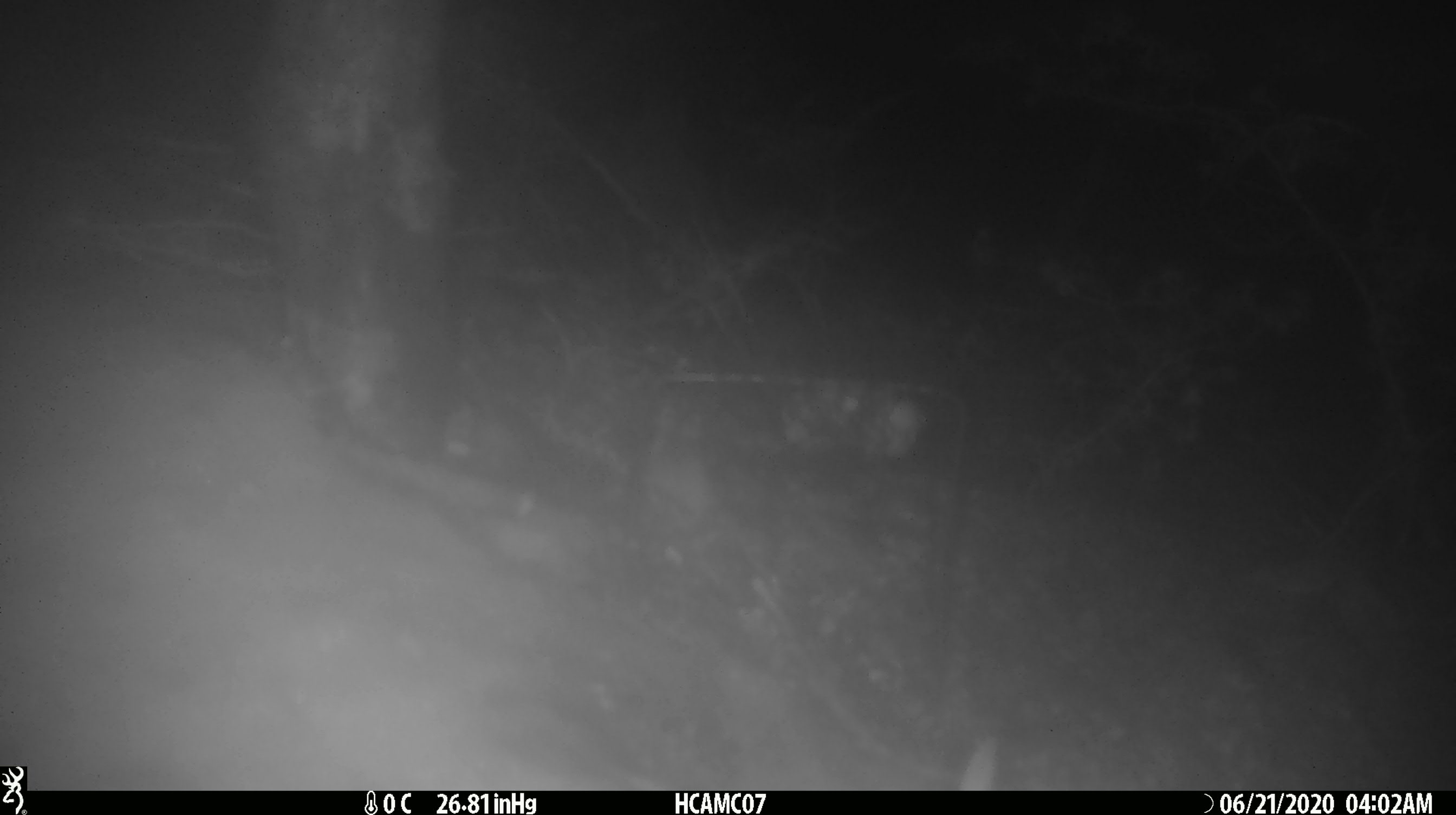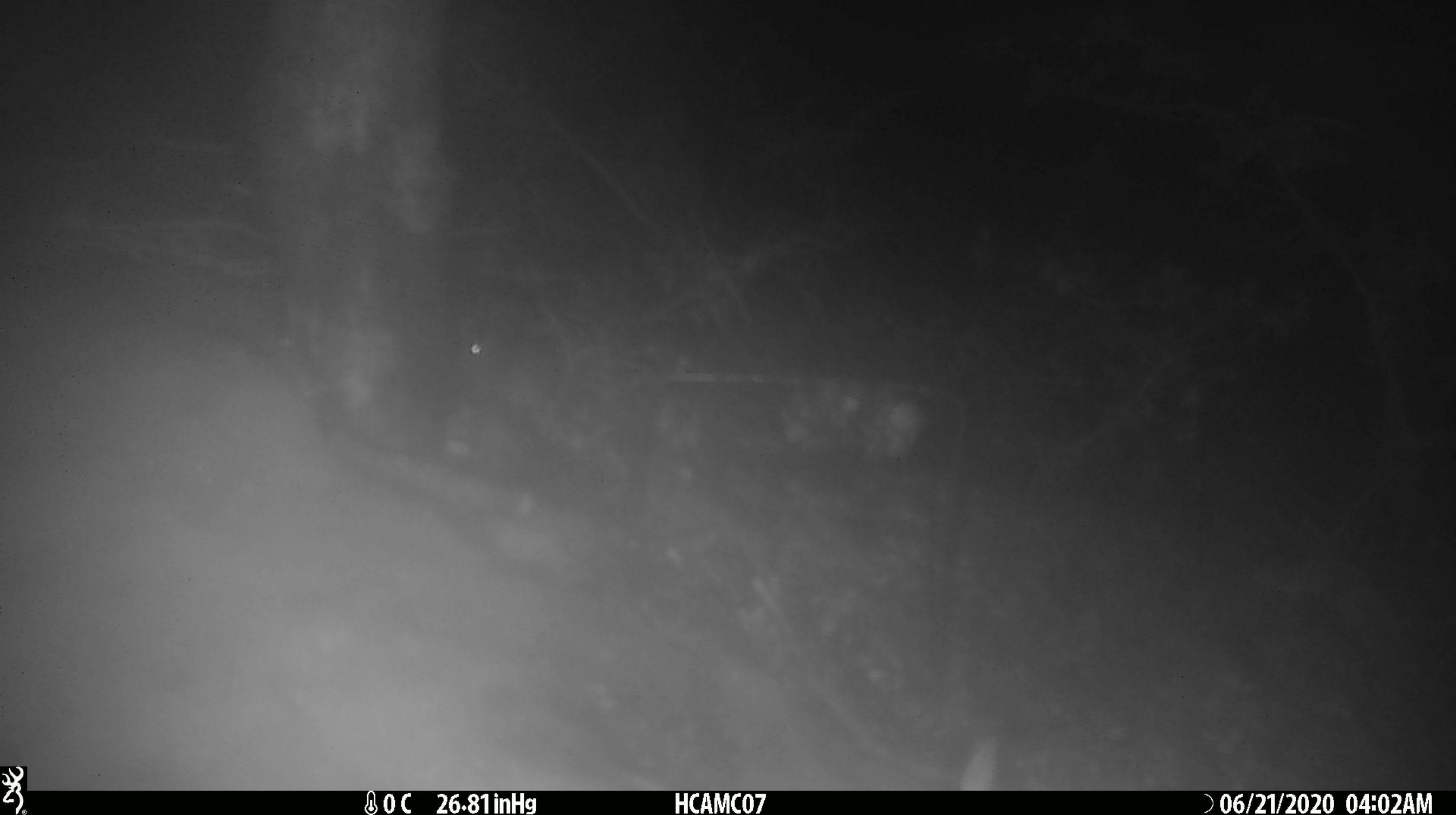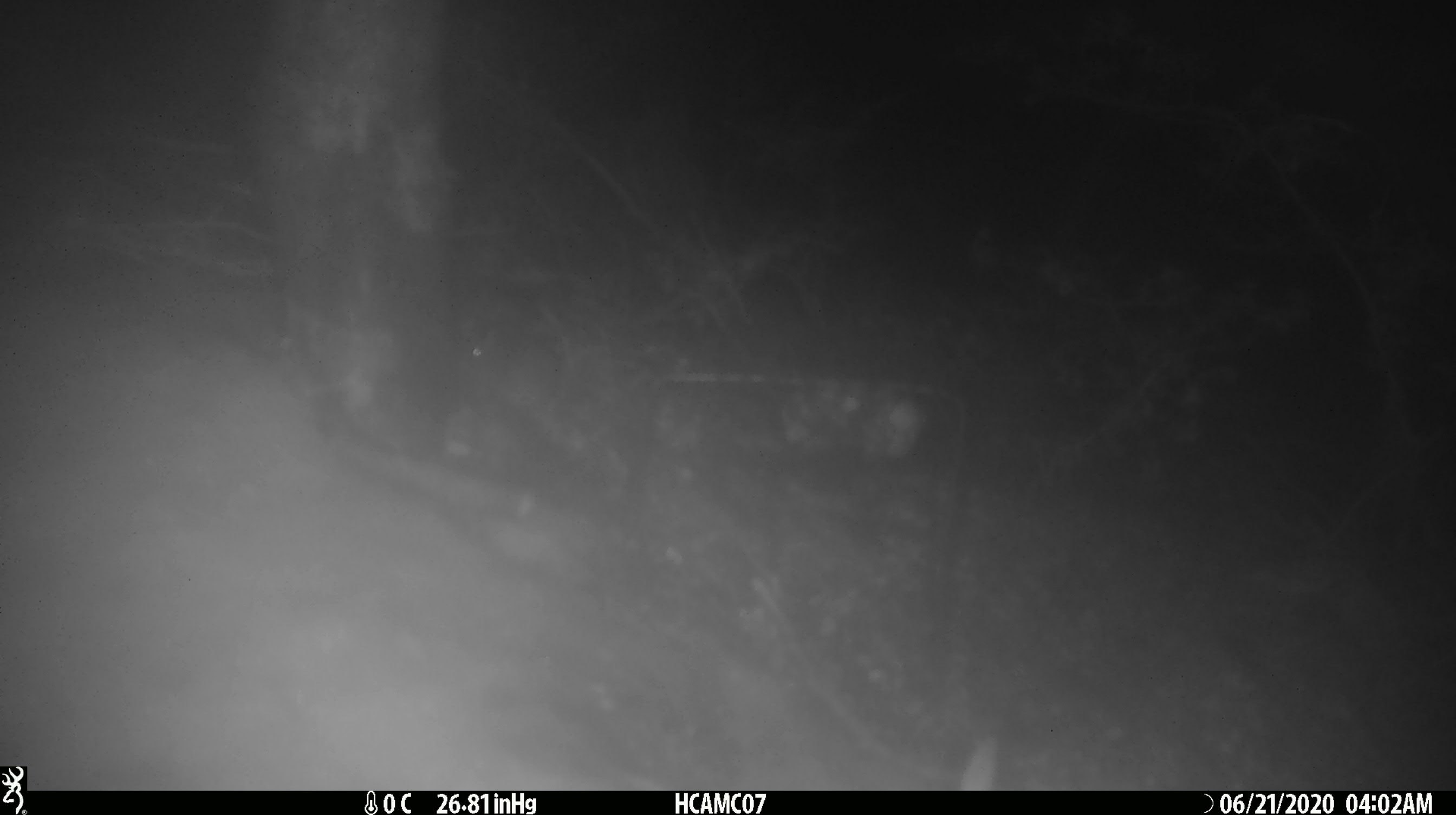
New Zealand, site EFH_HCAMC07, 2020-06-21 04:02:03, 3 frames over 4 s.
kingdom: Animalia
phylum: Chordata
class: Mammalia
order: Rodentia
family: Muridae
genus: Mus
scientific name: Mus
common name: mouse